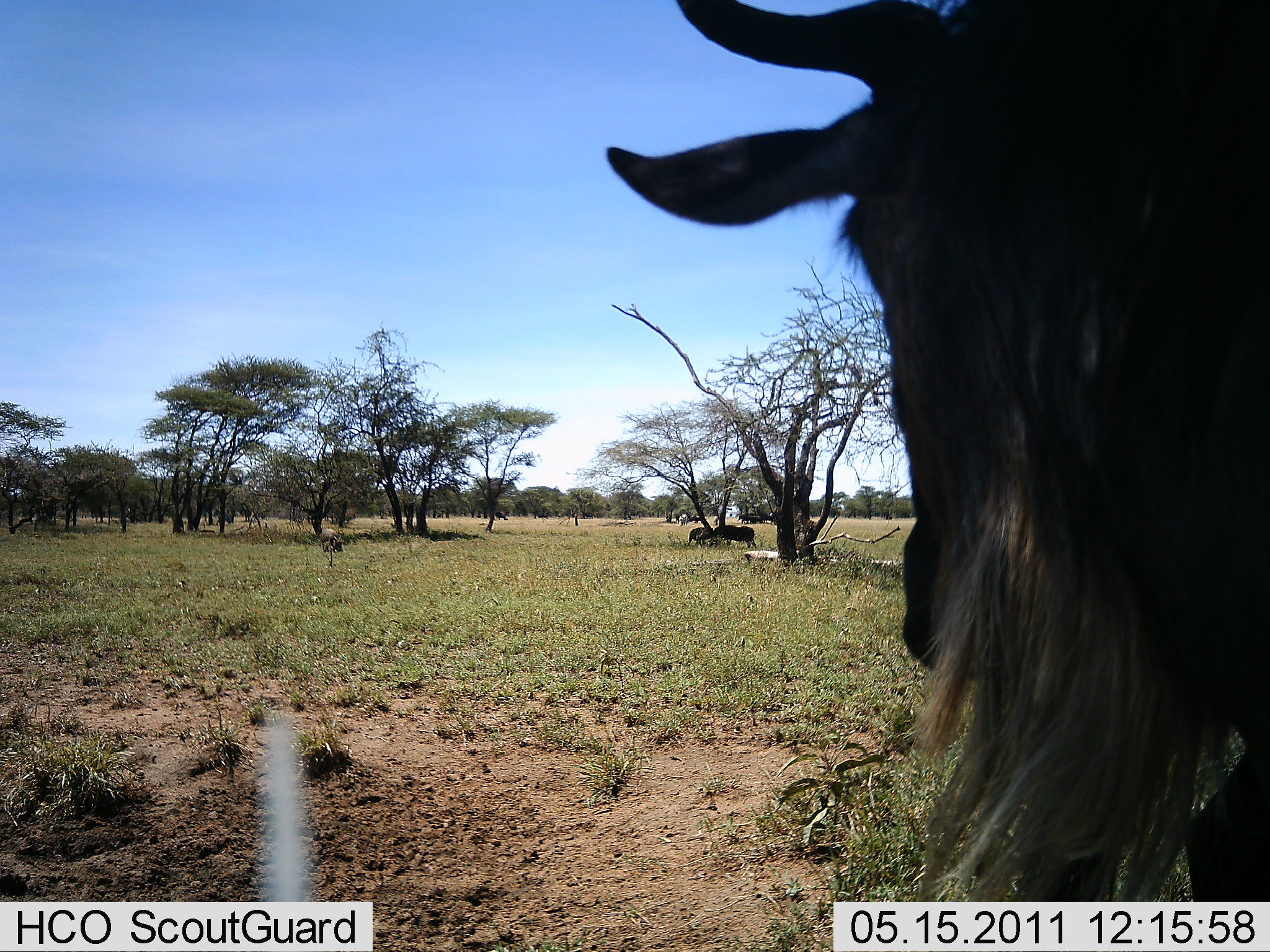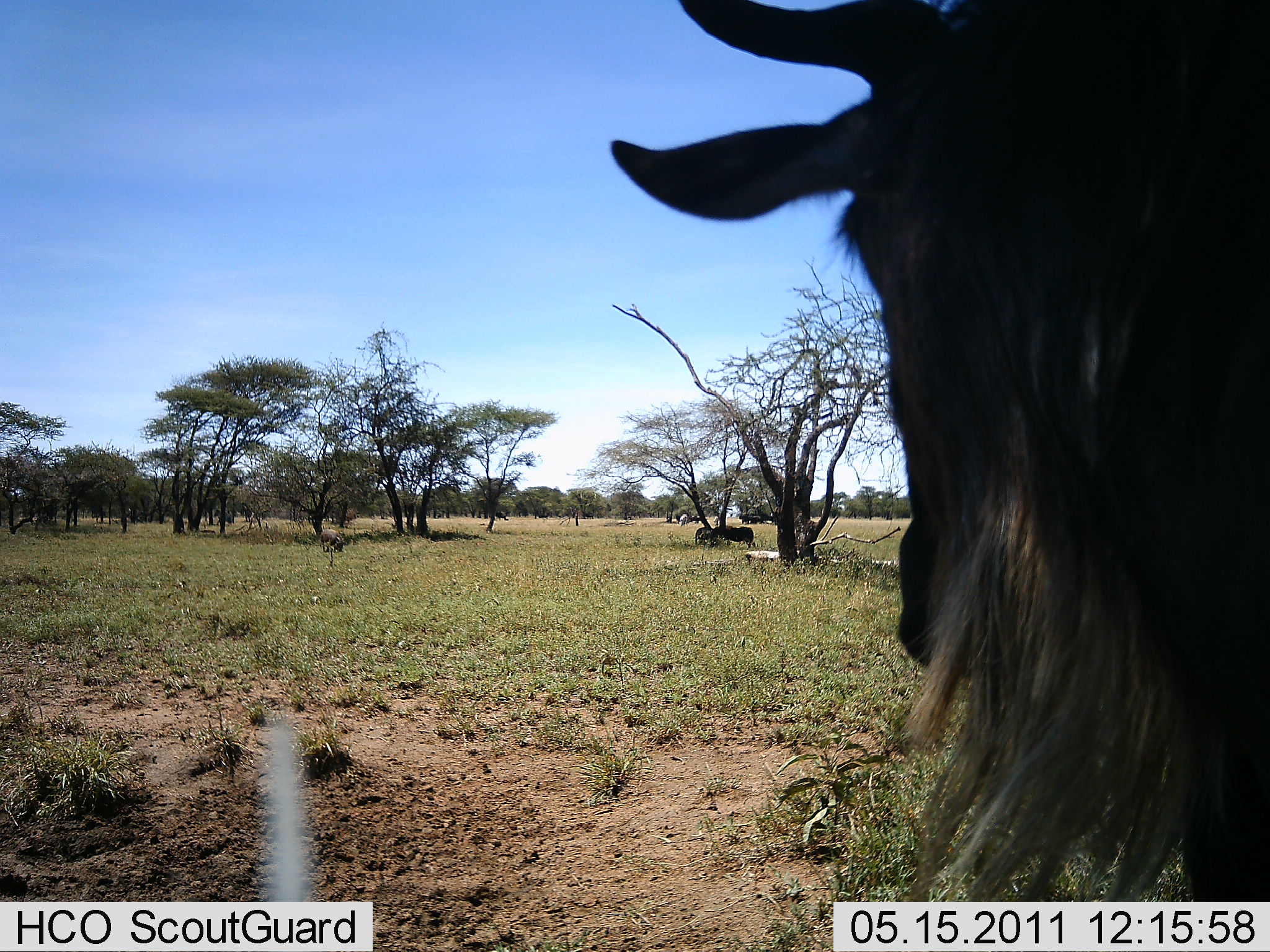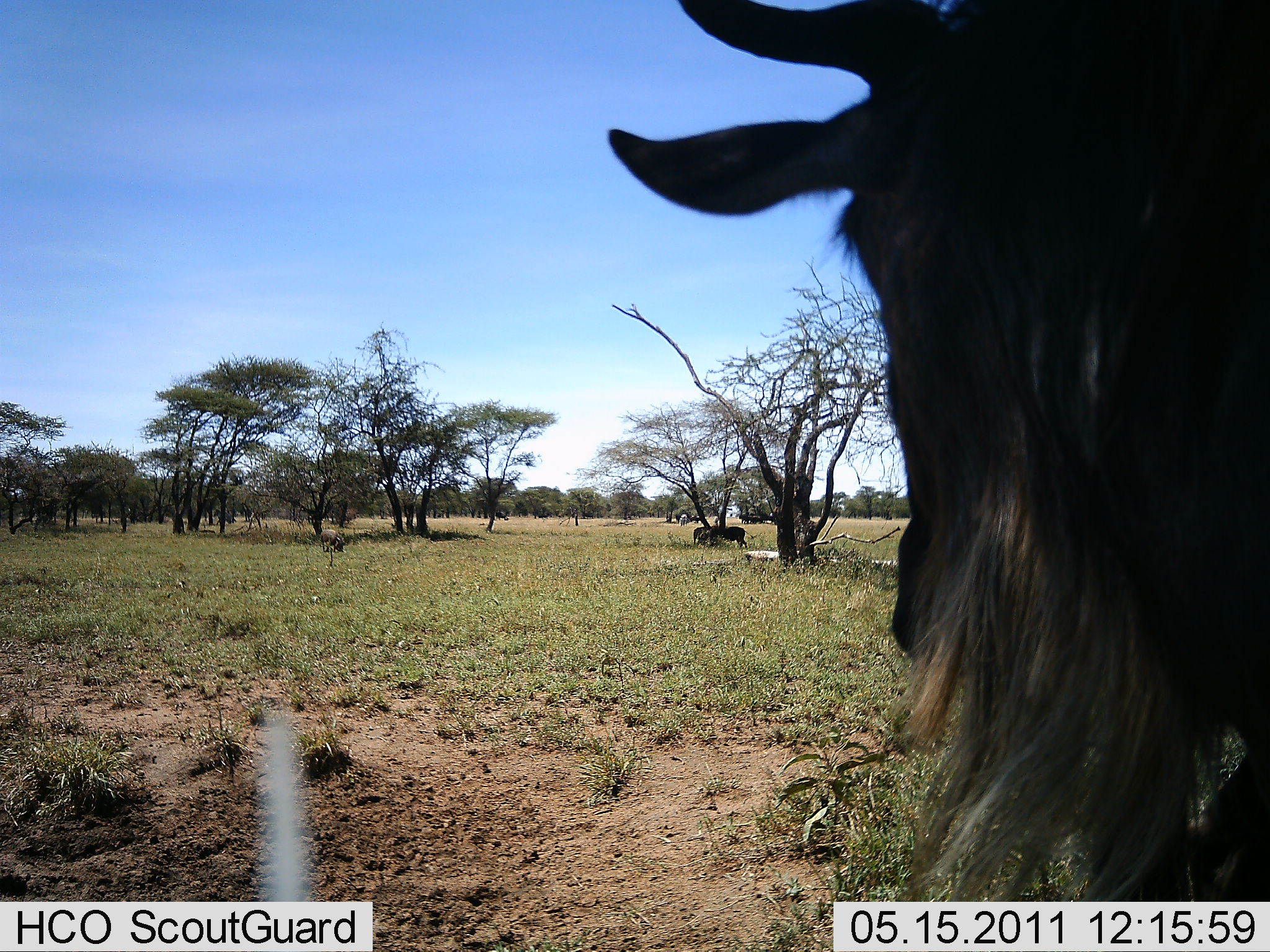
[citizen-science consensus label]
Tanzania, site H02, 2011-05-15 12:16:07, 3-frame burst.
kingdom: Animalia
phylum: Chordata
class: Mammalia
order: Artiodactyla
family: Bovidae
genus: Connochaetes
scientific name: Connochaetes taurinus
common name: blue wildebeest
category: wildebeest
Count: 3.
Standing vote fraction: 100%.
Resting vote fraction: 0%.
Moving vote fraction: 0%.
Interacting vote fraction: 0%.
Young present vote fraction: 0%.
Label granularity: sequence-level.